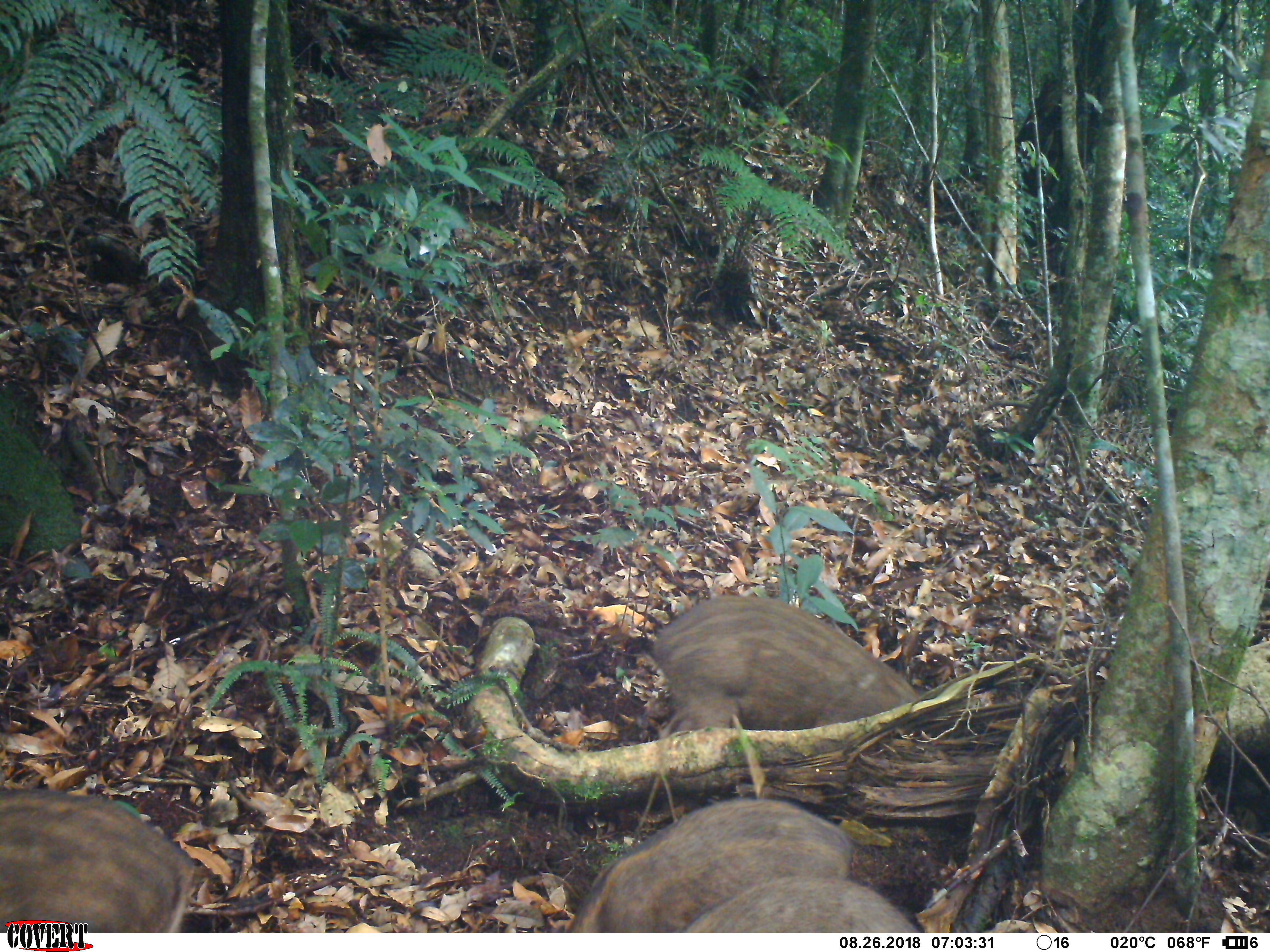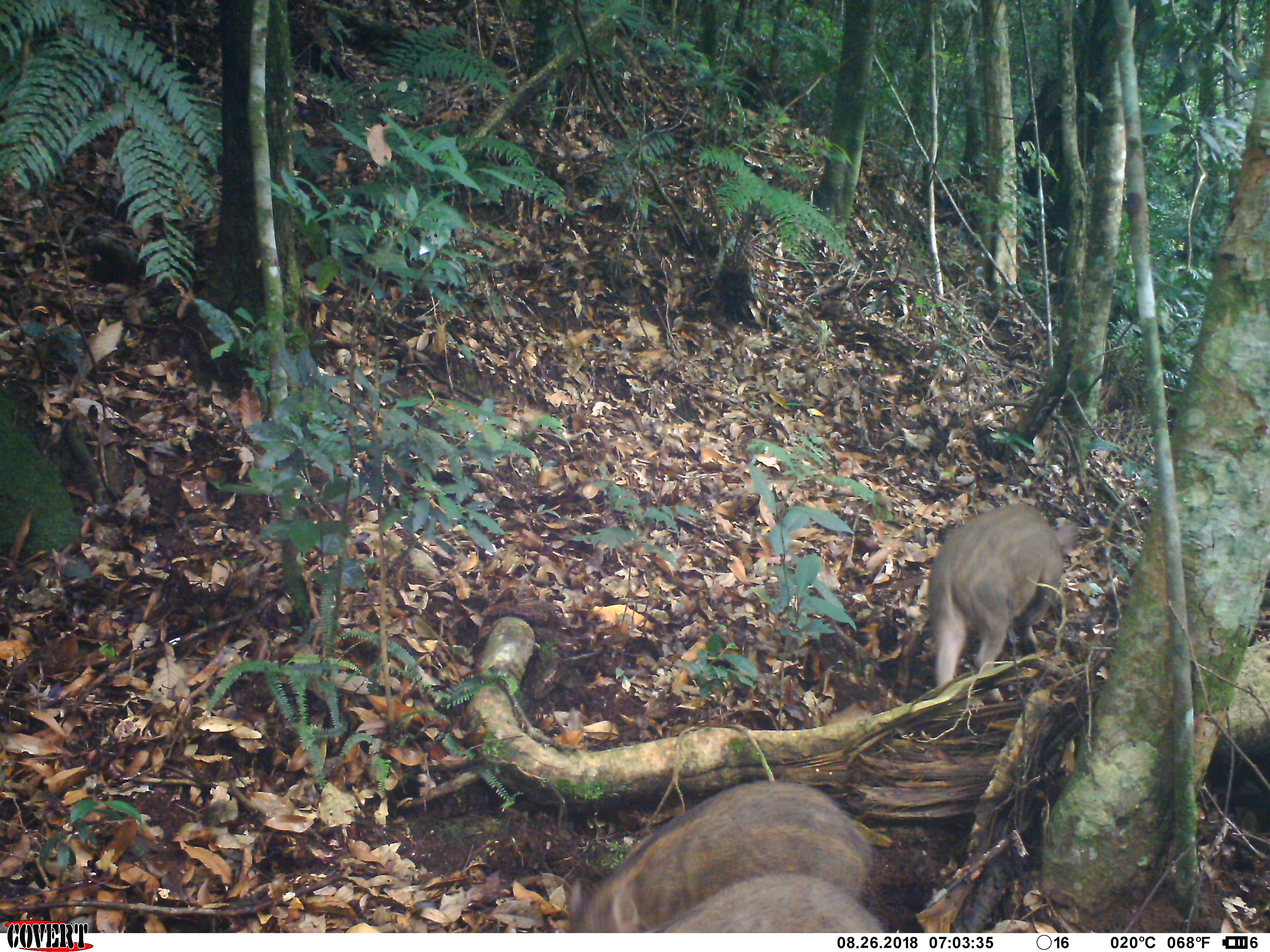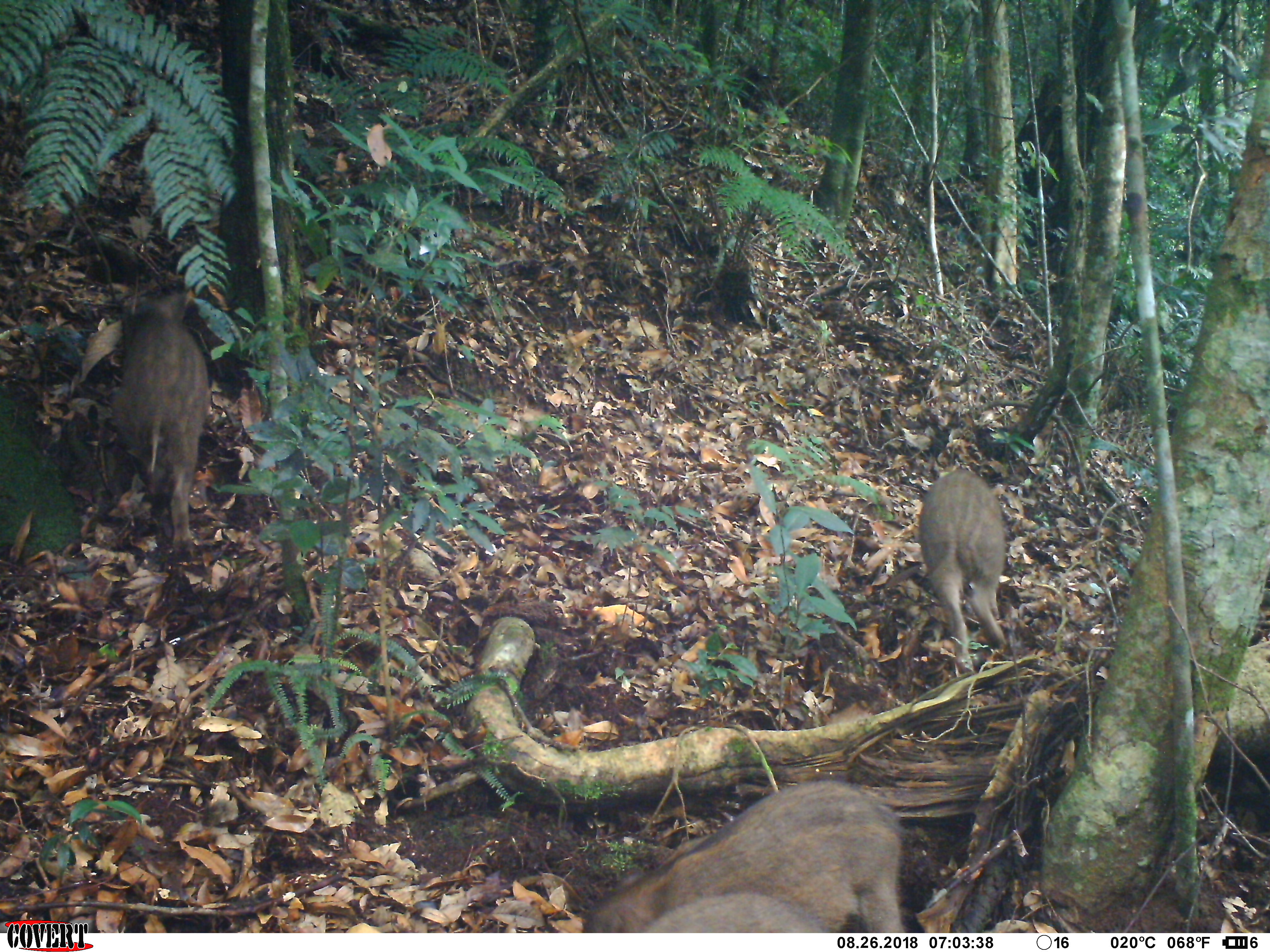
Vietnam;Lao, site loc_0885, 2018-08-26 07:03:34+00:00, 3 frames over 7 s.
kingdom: Animalia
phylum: Chordata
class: Mammalia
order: Artiodactyla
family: Suidae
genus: Sus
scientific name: Sus scrofa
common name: eurasian wild pig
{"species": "eurasian wild pig (Sus scrofa)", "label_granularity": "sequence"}